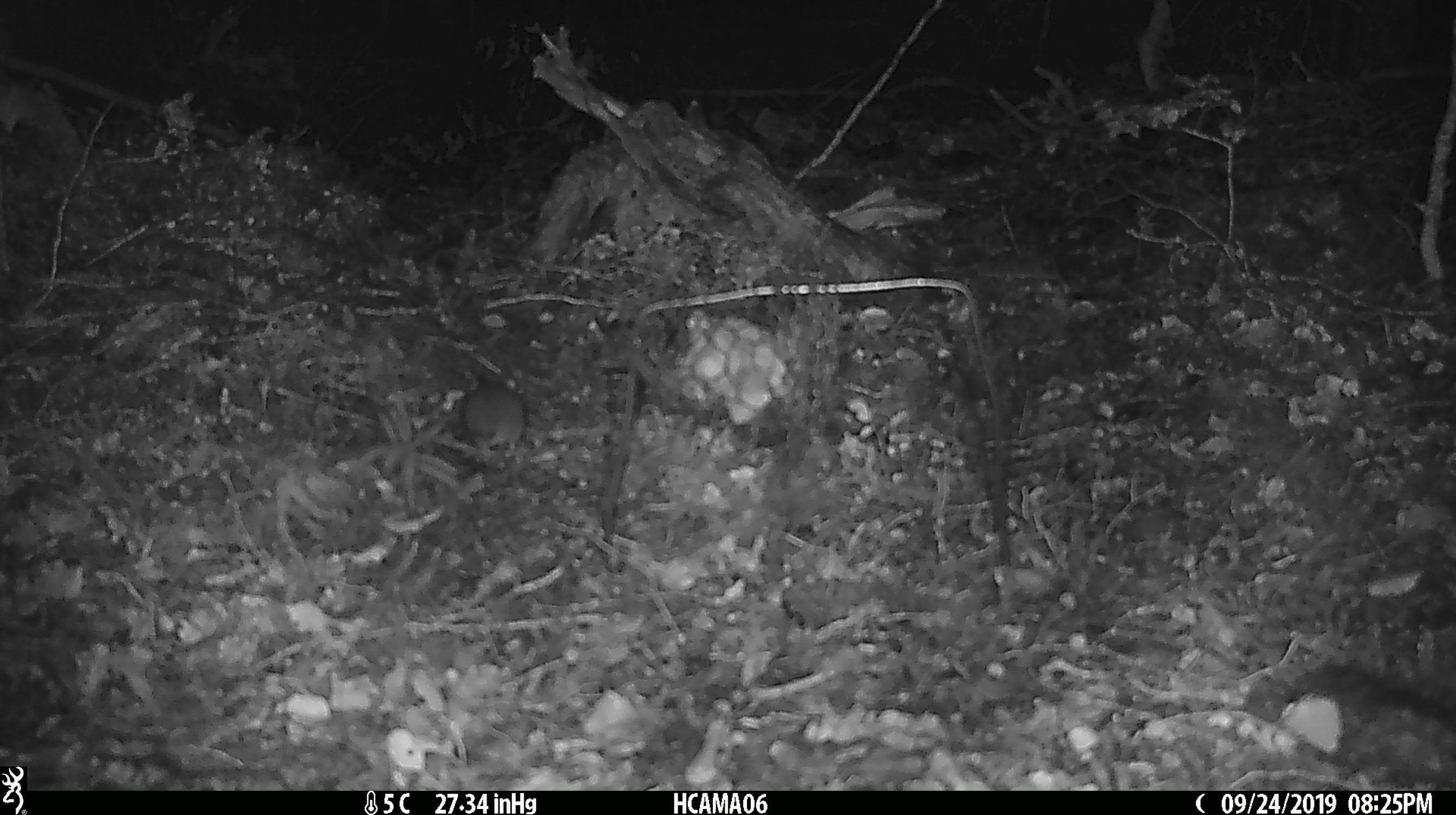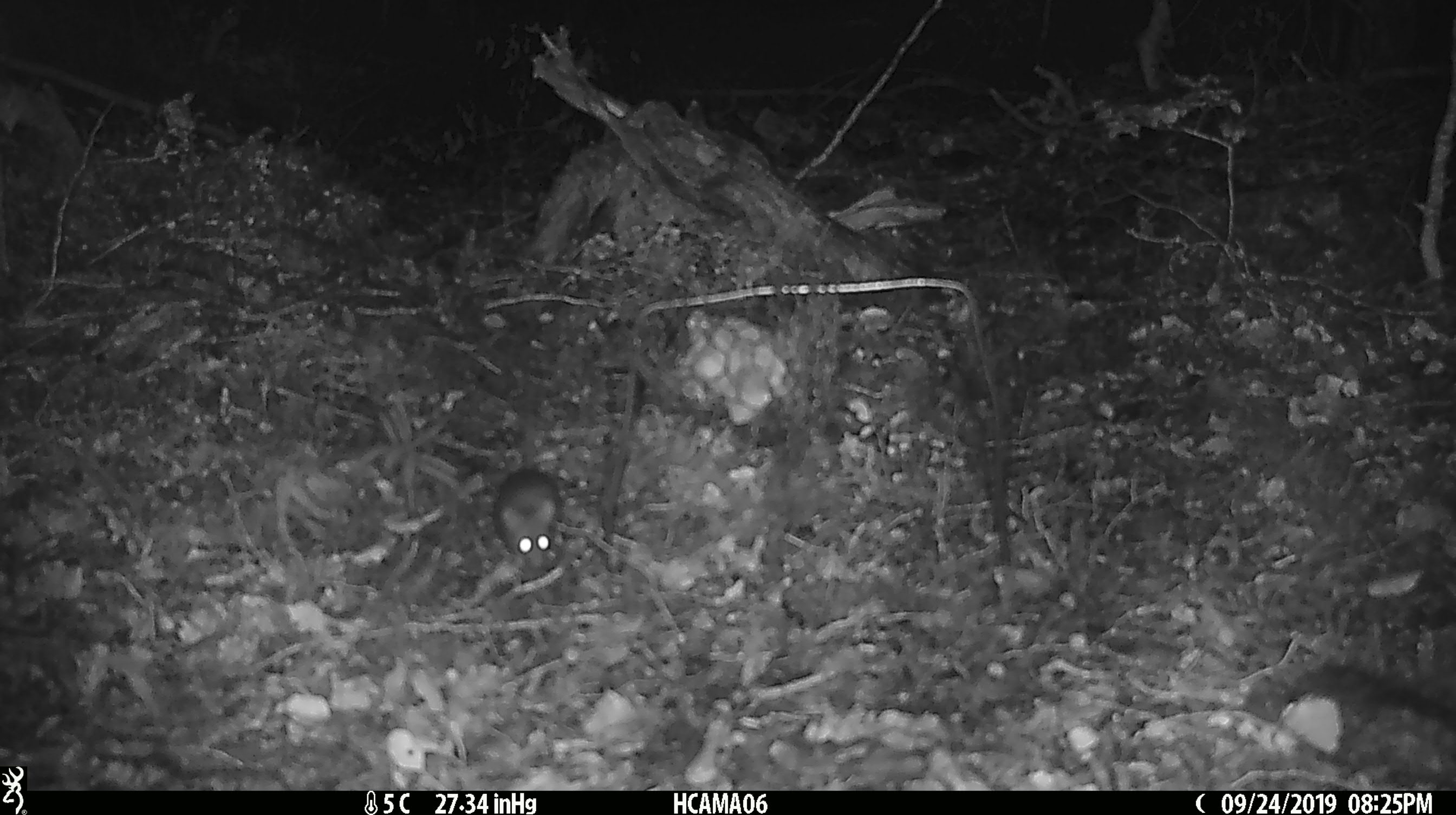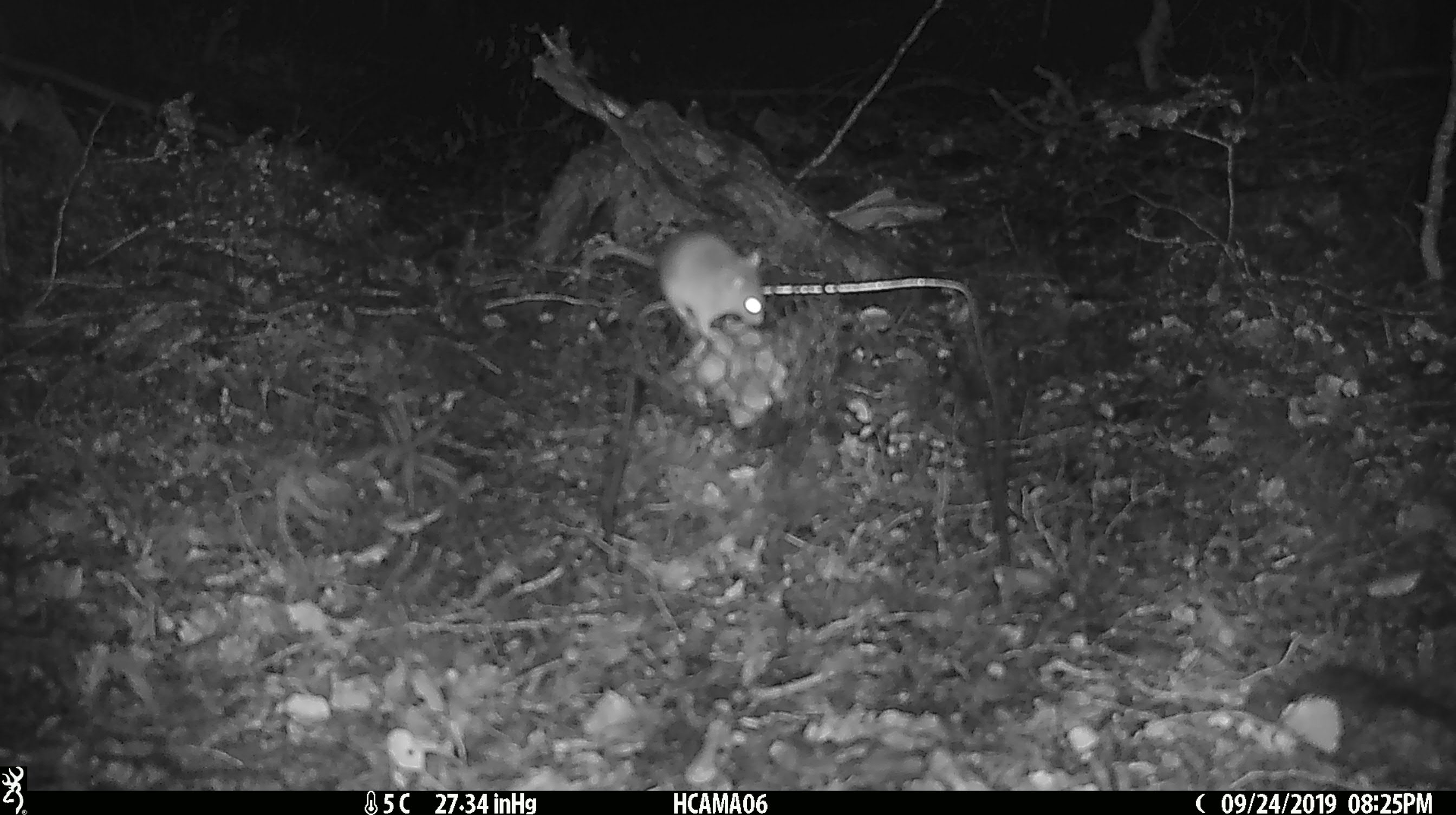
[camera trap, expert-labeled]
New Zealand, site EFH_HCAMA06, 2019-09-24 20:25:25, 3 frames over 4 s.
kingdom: Animalia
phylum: Chordata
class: Mammalia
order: Rodentia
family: Muridae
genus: Mus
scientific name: Mus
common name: mouse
Mouse (Mus).